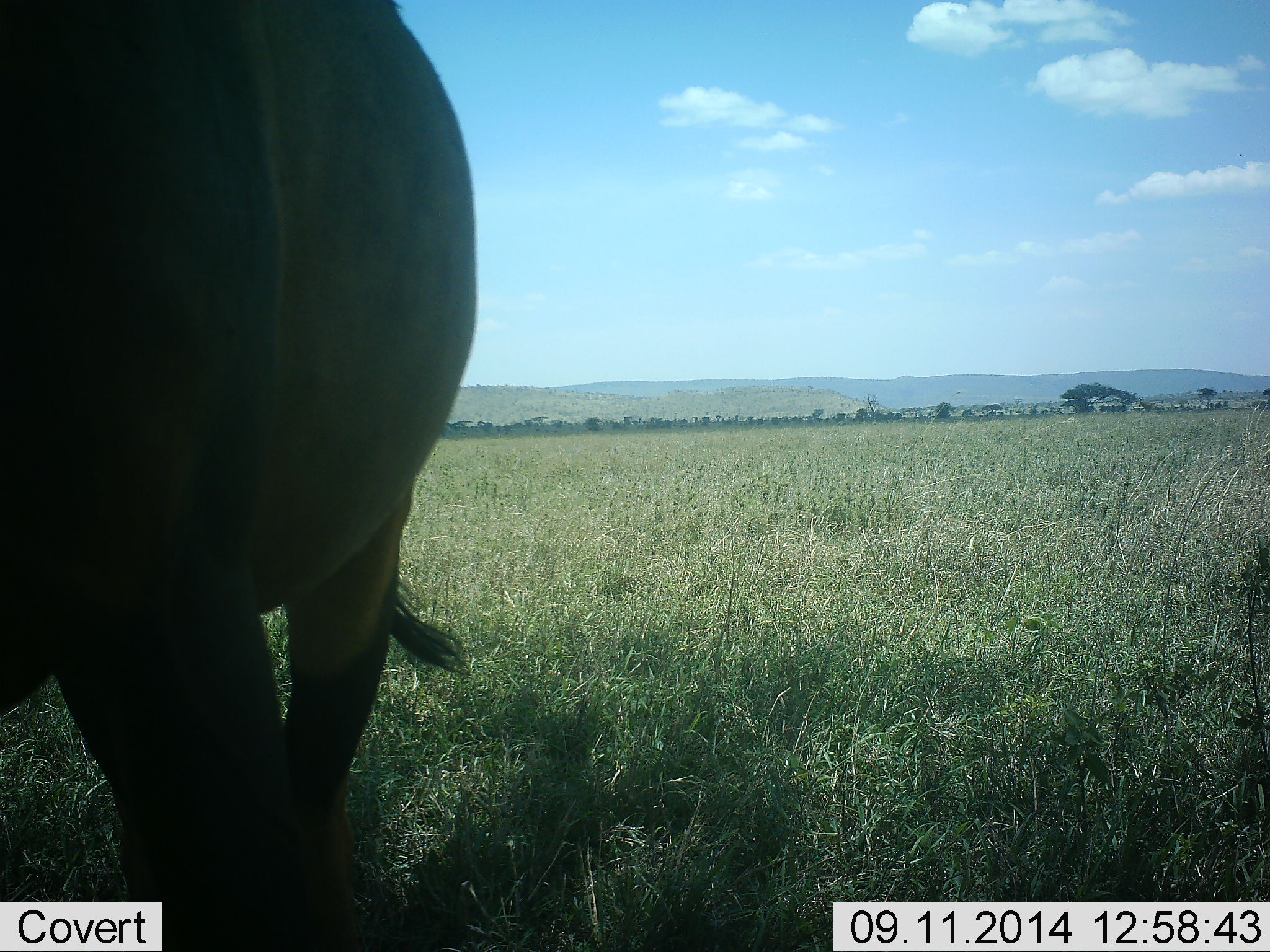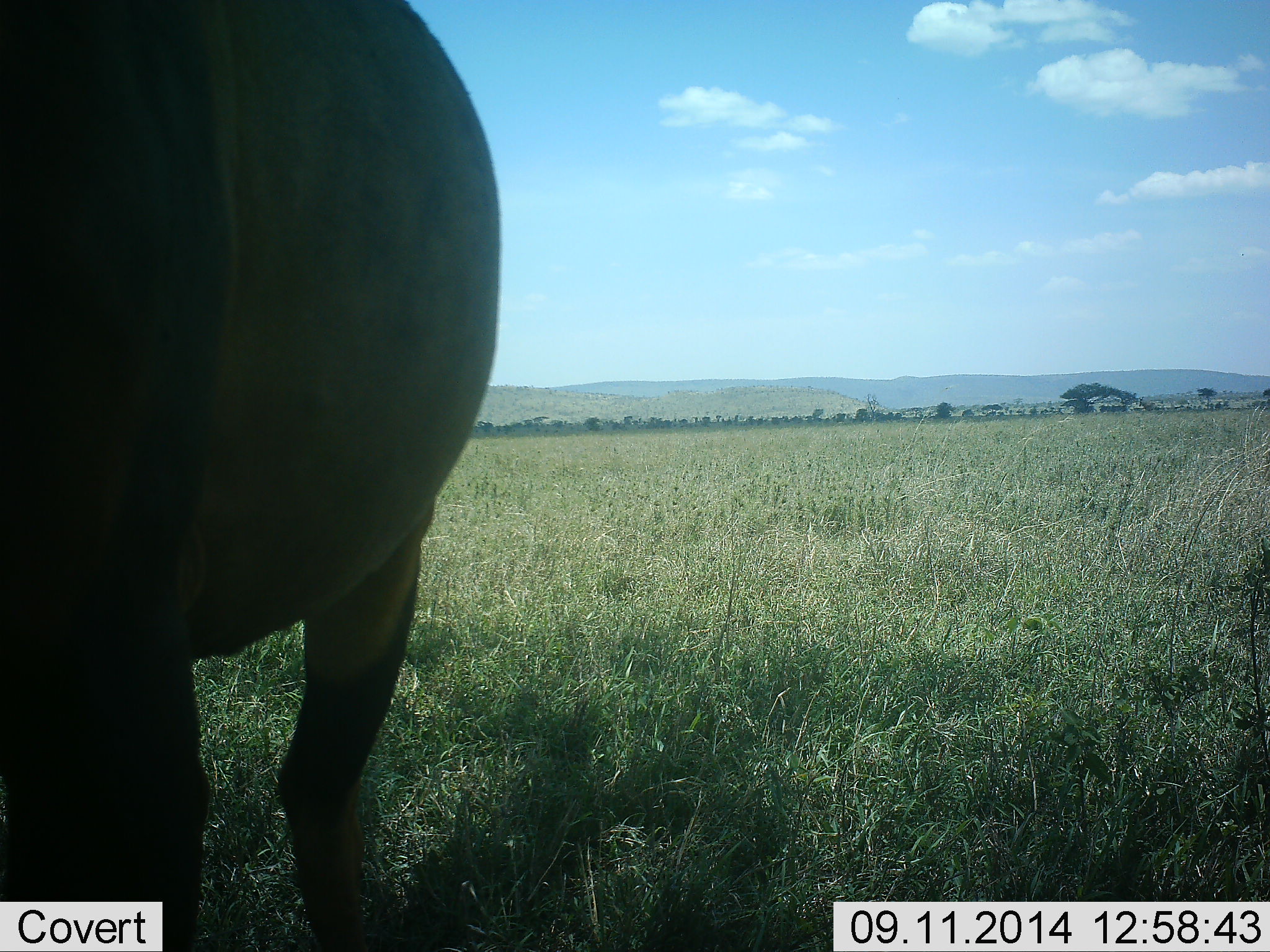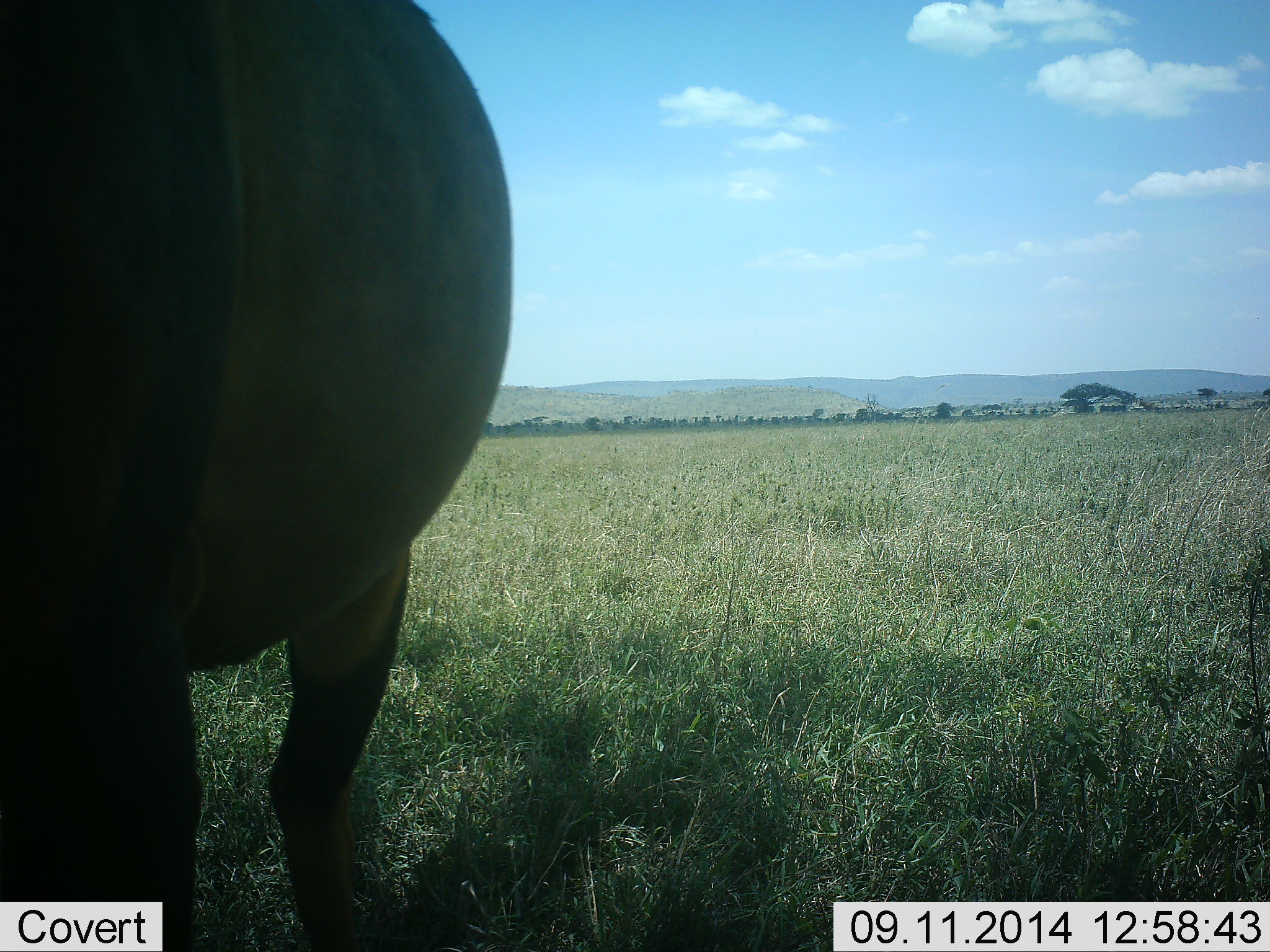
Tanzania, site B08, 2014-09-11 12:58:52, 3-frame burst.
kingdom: Animalia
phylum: Chordata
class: Mammalia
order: Artiodactyla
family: Bovidae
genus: Connochaetes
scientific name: Connochaetes taurinus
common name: blue wildebeest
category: wildebeest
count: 1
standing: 78%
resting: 0%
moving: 11%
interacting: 0%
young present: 0%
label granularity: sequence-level